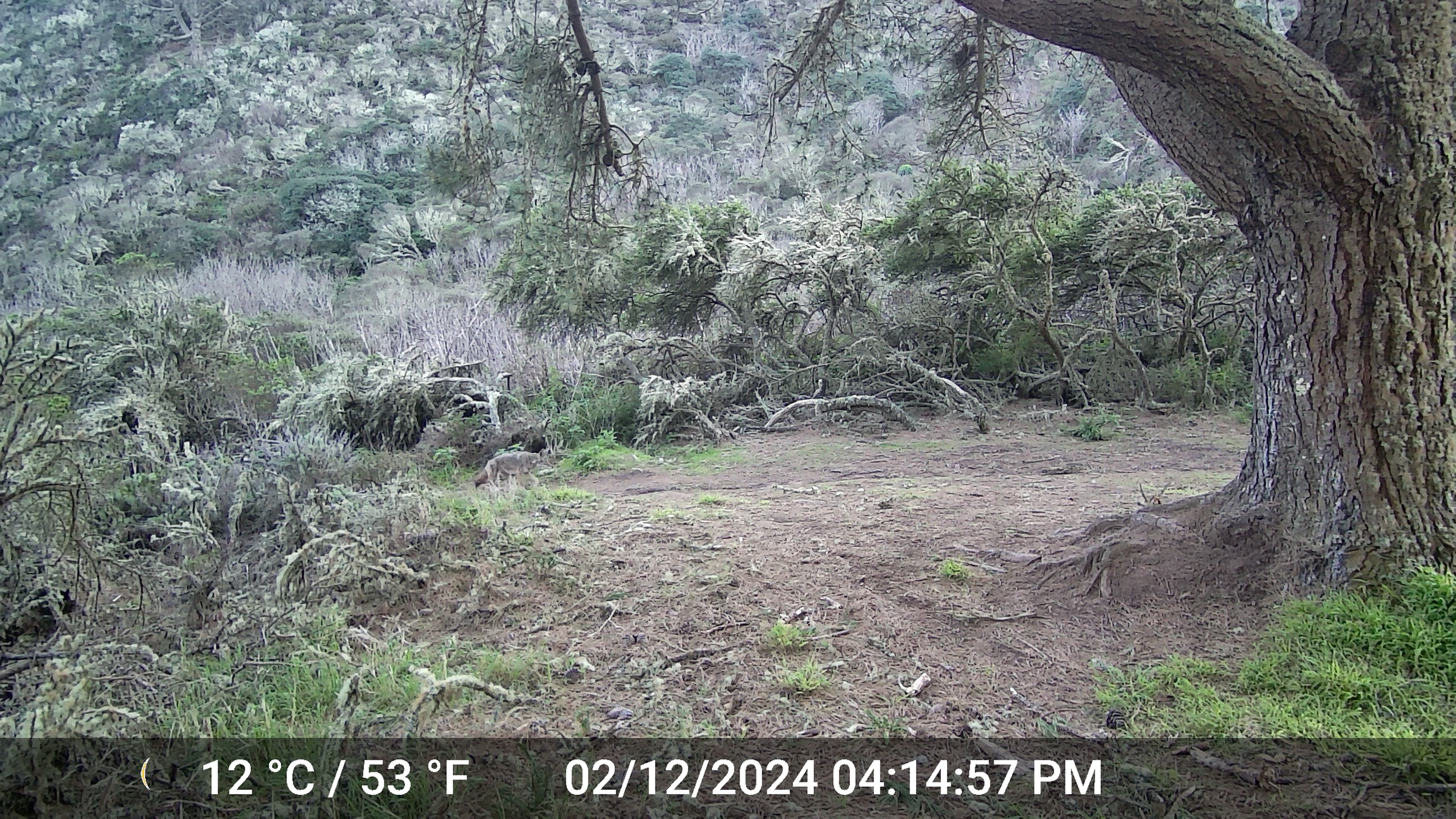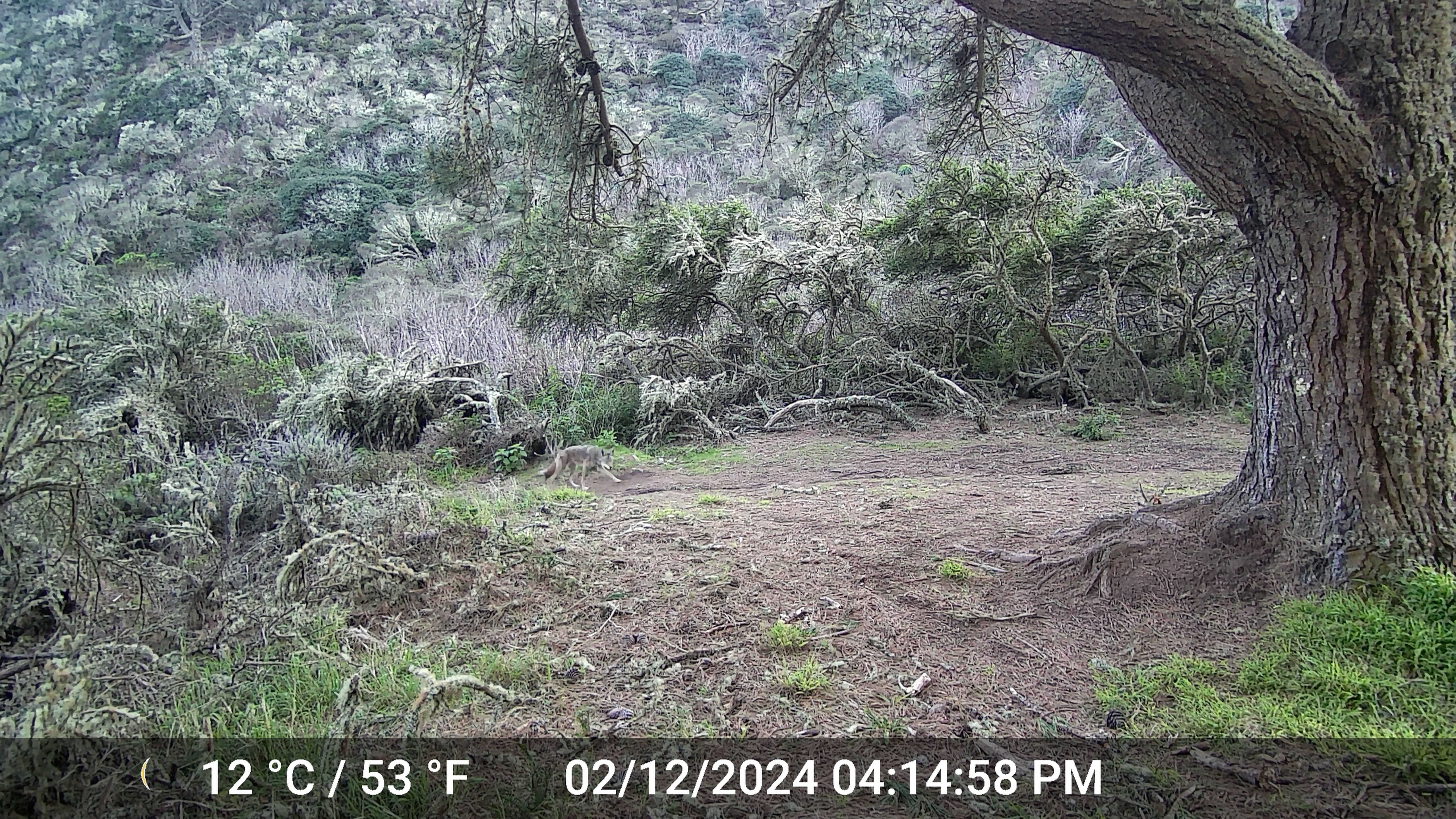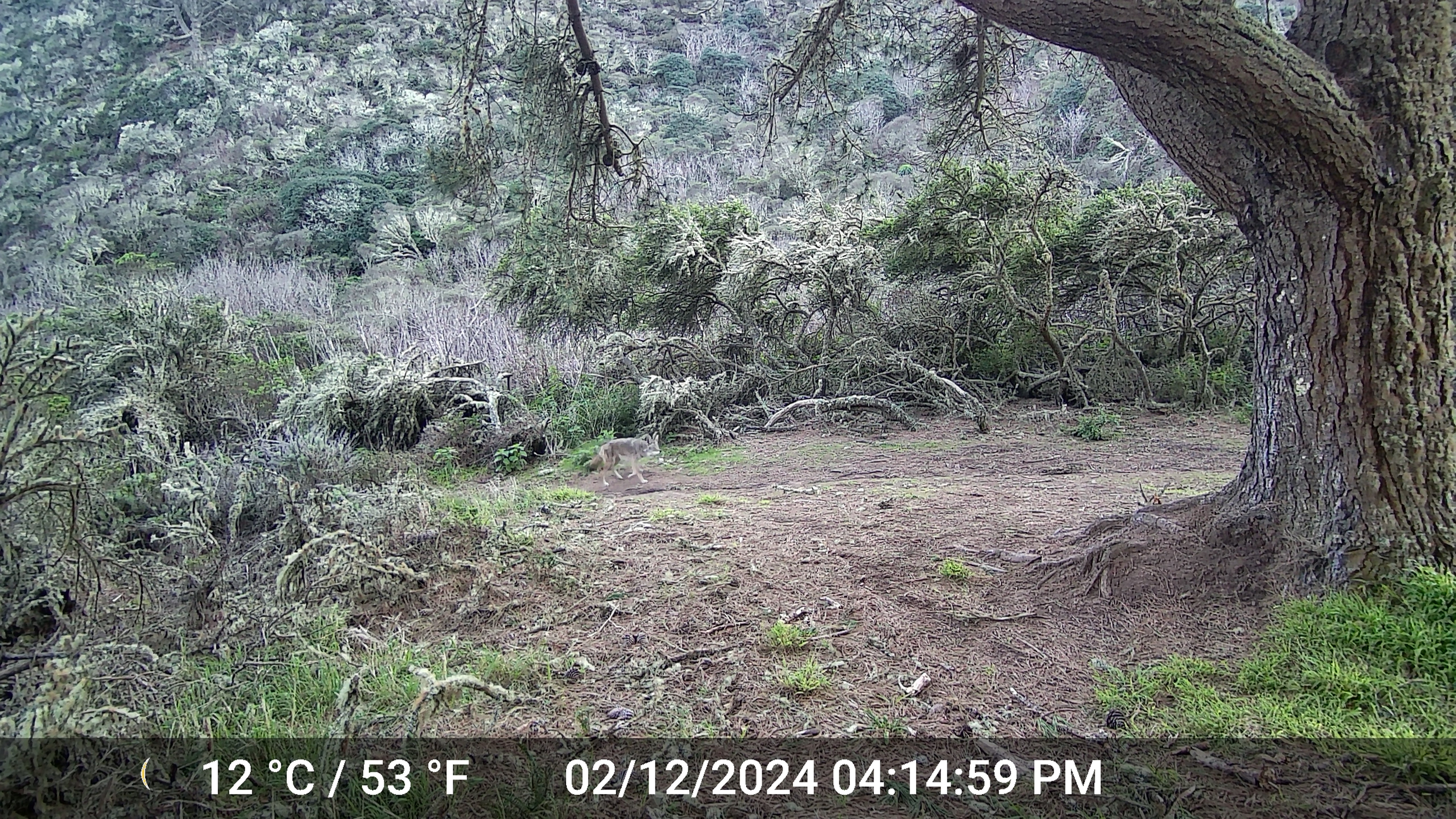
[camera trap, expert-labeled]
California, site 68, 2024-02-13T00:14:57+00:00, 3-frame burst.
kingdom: Animalia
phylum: Chordata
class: Mammalia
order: Carnivora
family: Canidae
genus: Canis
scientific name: Canis latrans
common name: coyote